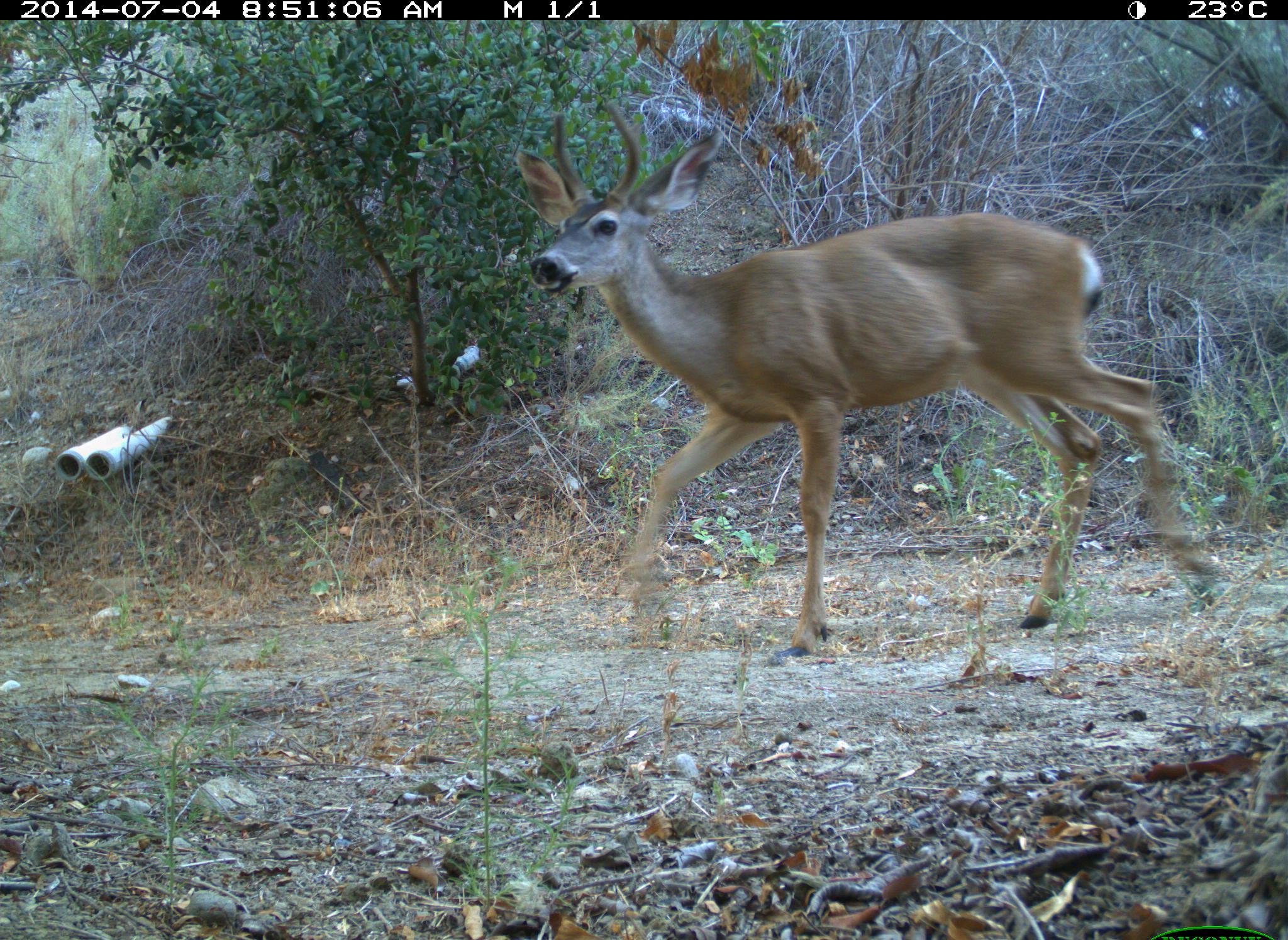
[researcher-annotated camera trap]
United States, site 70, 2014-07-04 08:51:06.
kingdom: Animalia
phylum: Chordata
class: Mammalia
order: Artiodactyla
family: Cervidae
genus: Odocoileus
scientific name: Odocoileus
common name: deer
Deer (Odocoileus).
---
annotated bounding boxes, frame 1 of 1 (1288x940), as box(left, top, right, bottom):
deer: box(513, 100, 1228, 657)